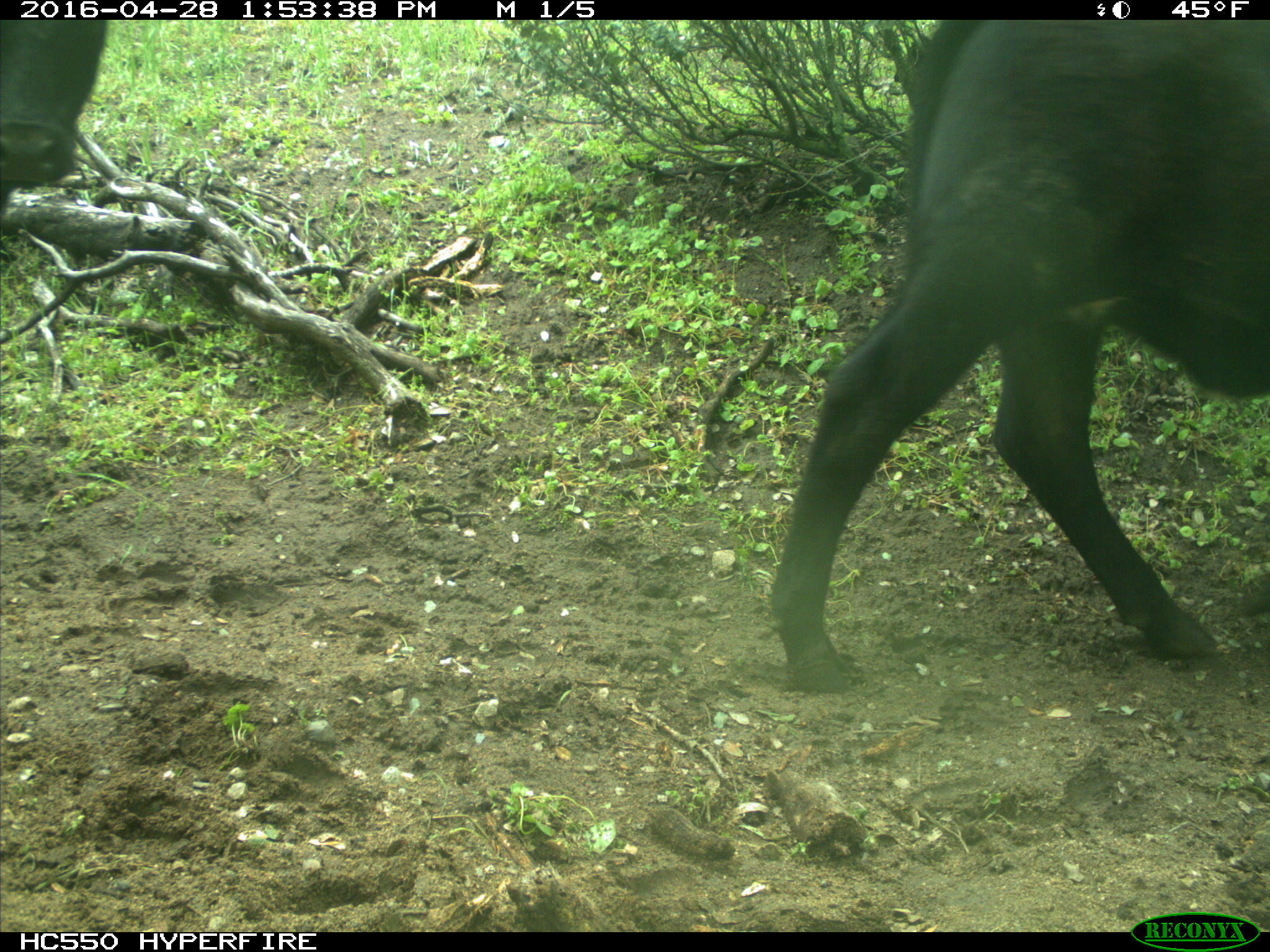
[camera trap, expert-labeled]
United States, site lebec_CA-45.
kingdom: Animalia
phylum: Chordata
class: Mammalia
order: Artiodactyla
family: Bovidae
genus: Bos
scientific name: Bos taurus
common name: domestic cow